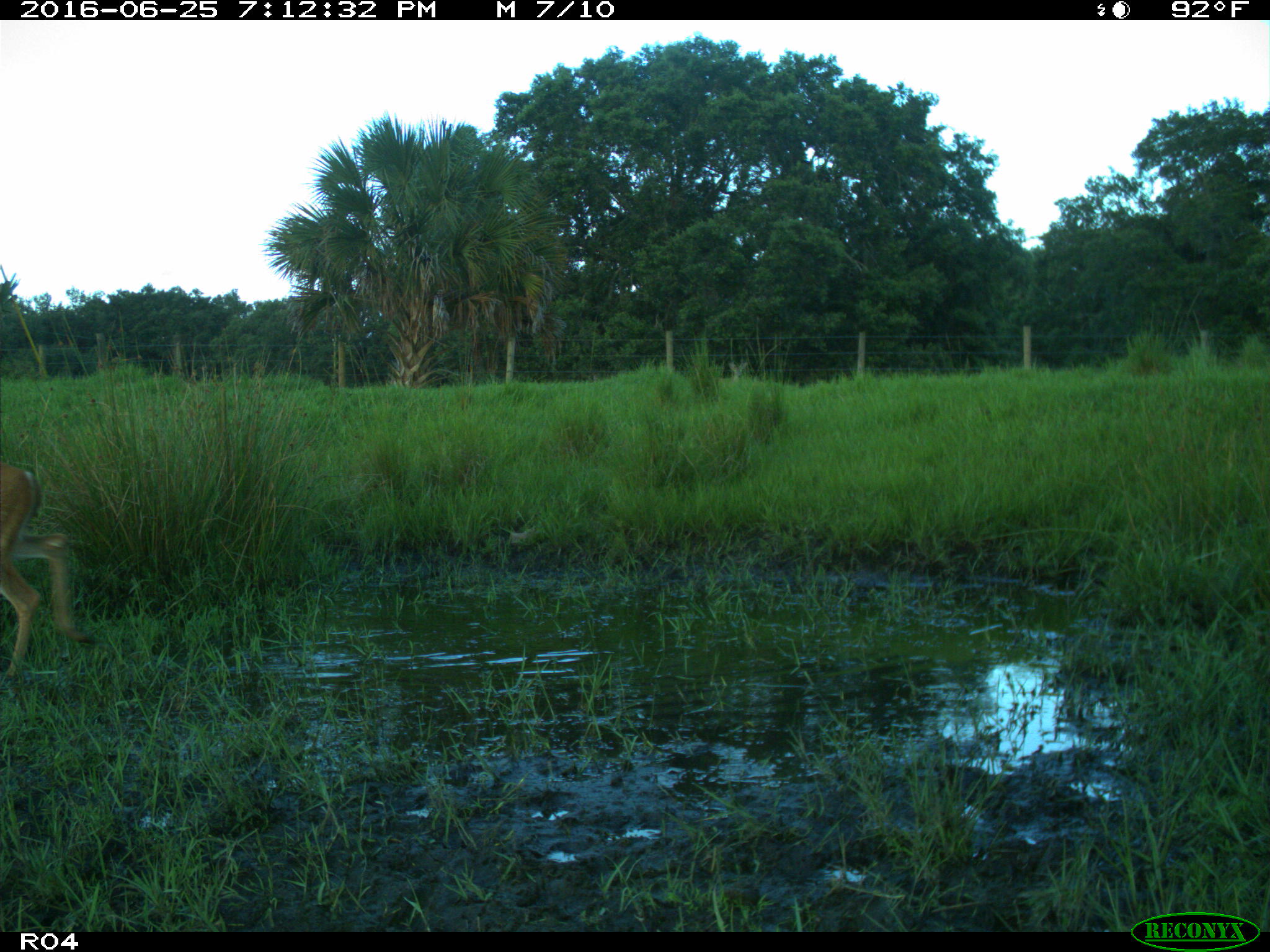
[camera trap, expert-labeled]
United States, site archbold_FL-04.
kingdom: Animalia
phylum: Chordata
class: Mammalia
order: Artiodactyla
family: Cervidae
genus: Odocoileus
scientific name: Odocoileus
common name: deer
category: unidentified deer